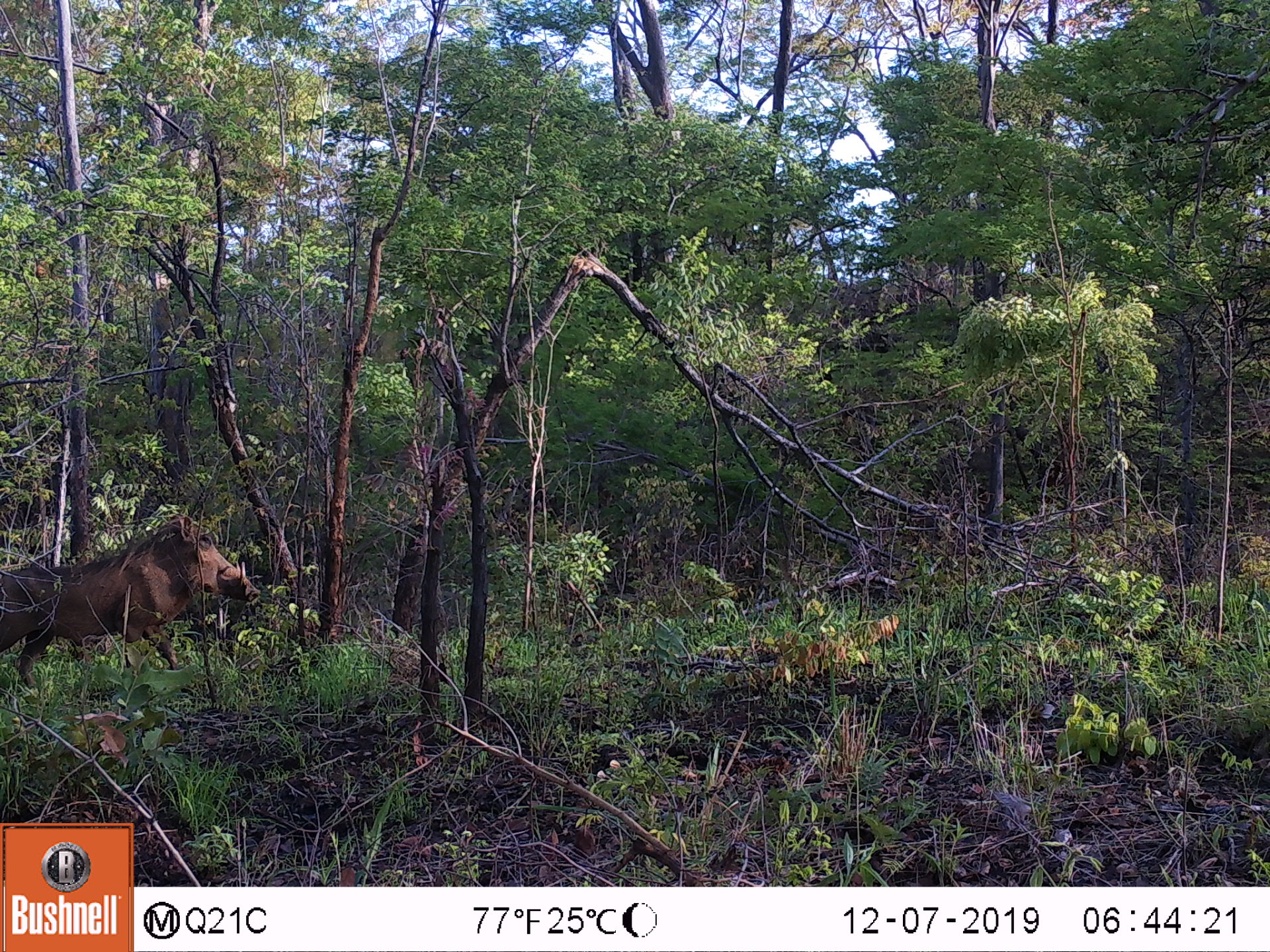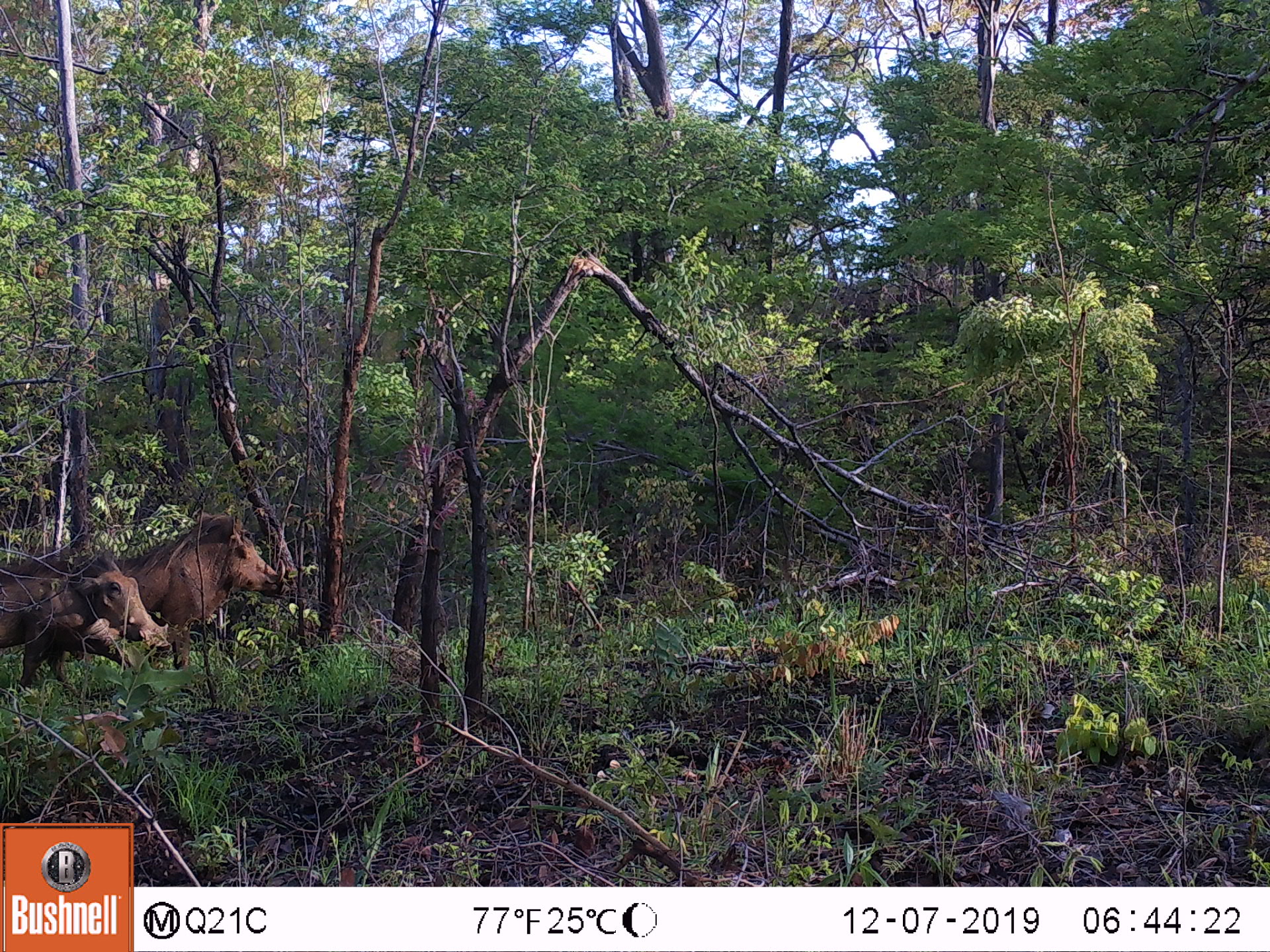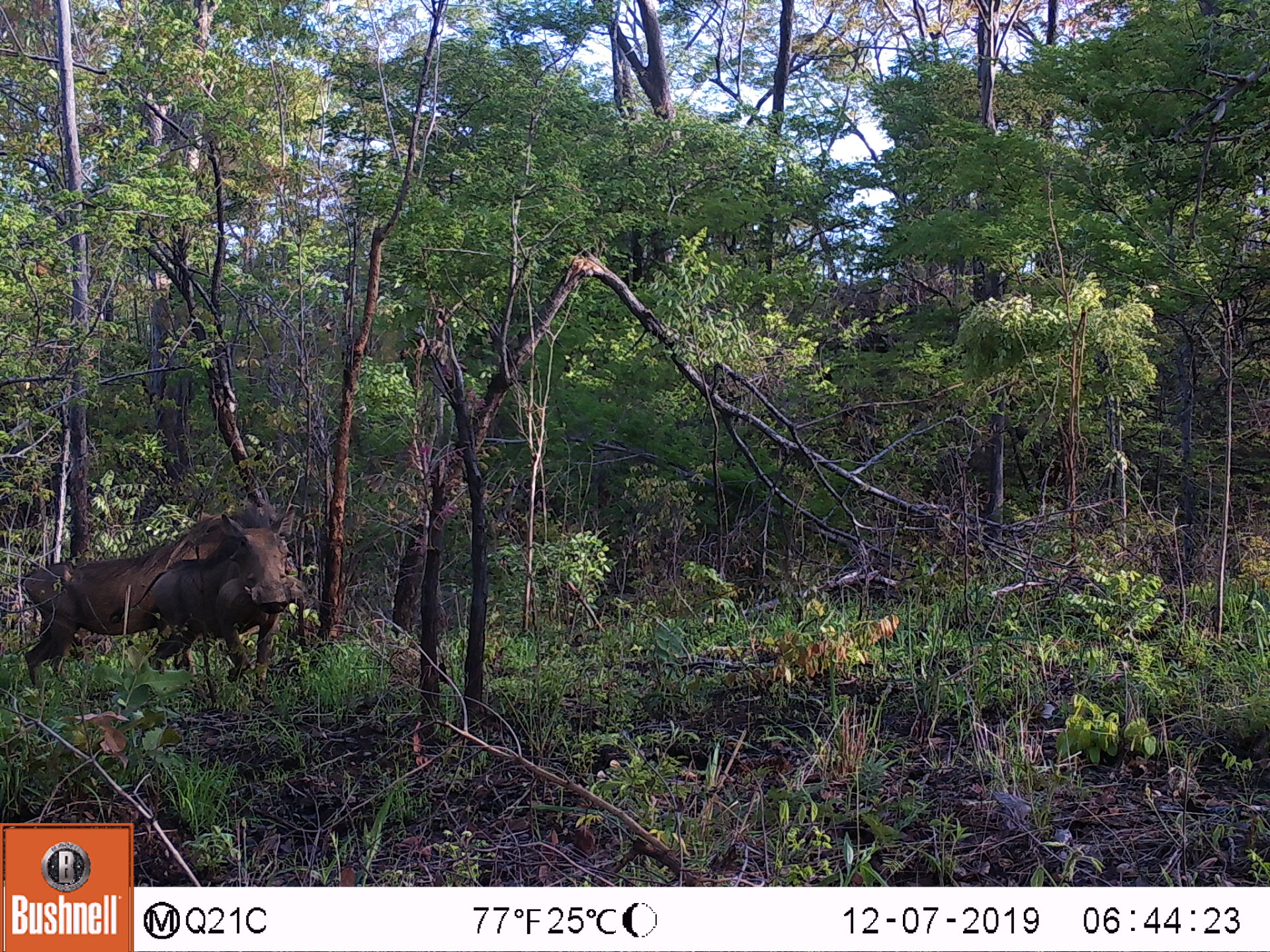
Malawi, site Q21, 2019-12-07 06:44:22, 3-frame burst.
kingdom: Animalia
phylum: Chordata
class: Mammalia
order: Artiodactyla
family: Suidae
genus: Phacochoerus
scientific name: Phacochoerus africanus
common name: common warthog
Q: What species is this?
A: Common warthog (Phacochoerus africanus).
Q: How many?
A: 1.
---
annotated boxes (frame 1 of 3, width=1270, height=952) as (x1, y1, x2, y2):
common warthog: (2, 513, 261, 695)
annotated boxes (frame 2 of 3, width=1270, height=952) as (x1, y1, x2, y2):
common warthog: (2, 545, 167, 696); (169, 498, 290, 675)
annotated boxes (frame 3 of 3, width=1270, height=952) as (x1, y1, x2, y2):
common warthog: (147, 508, 298, 678); (20, 515, 150, 692)